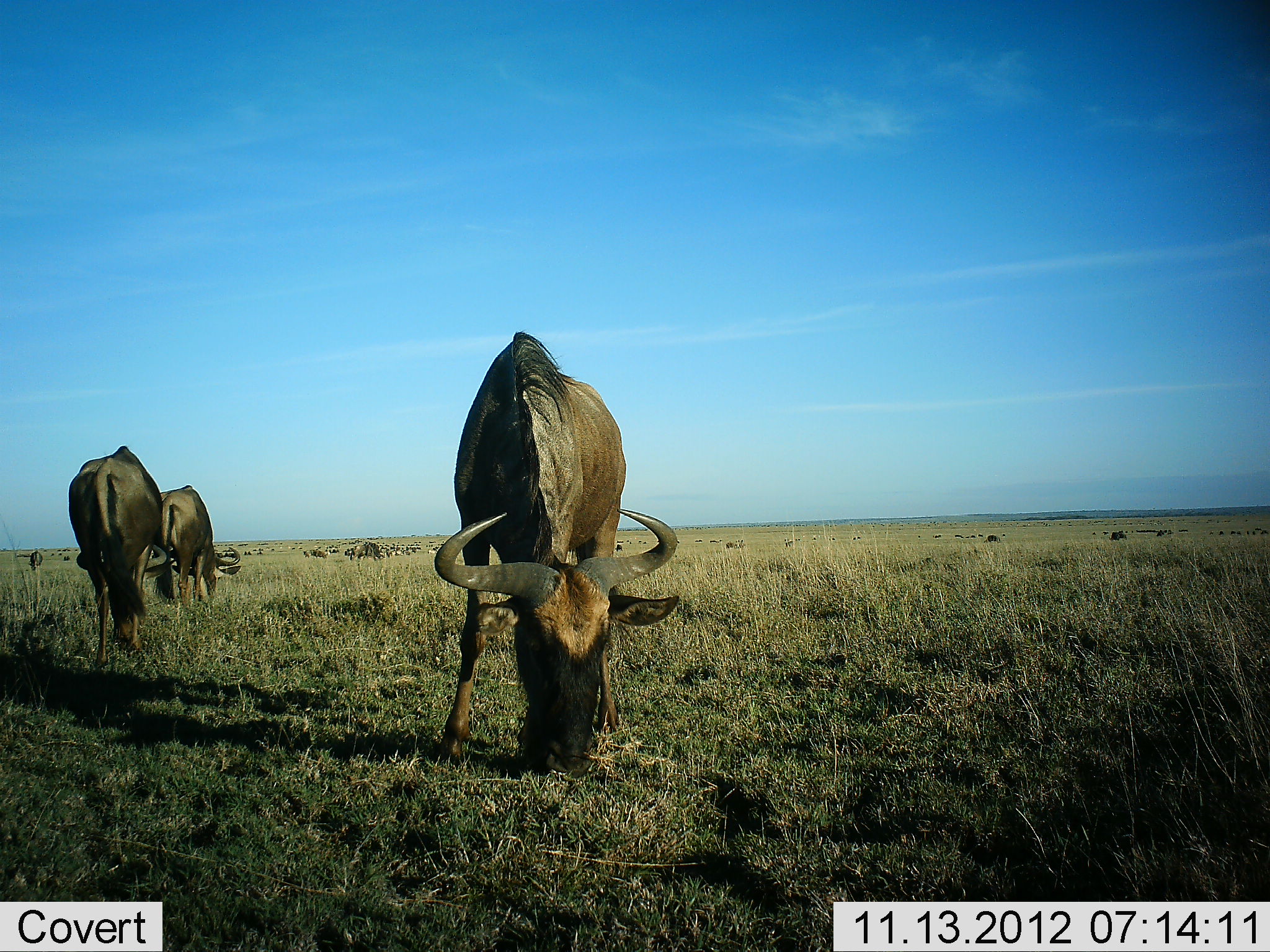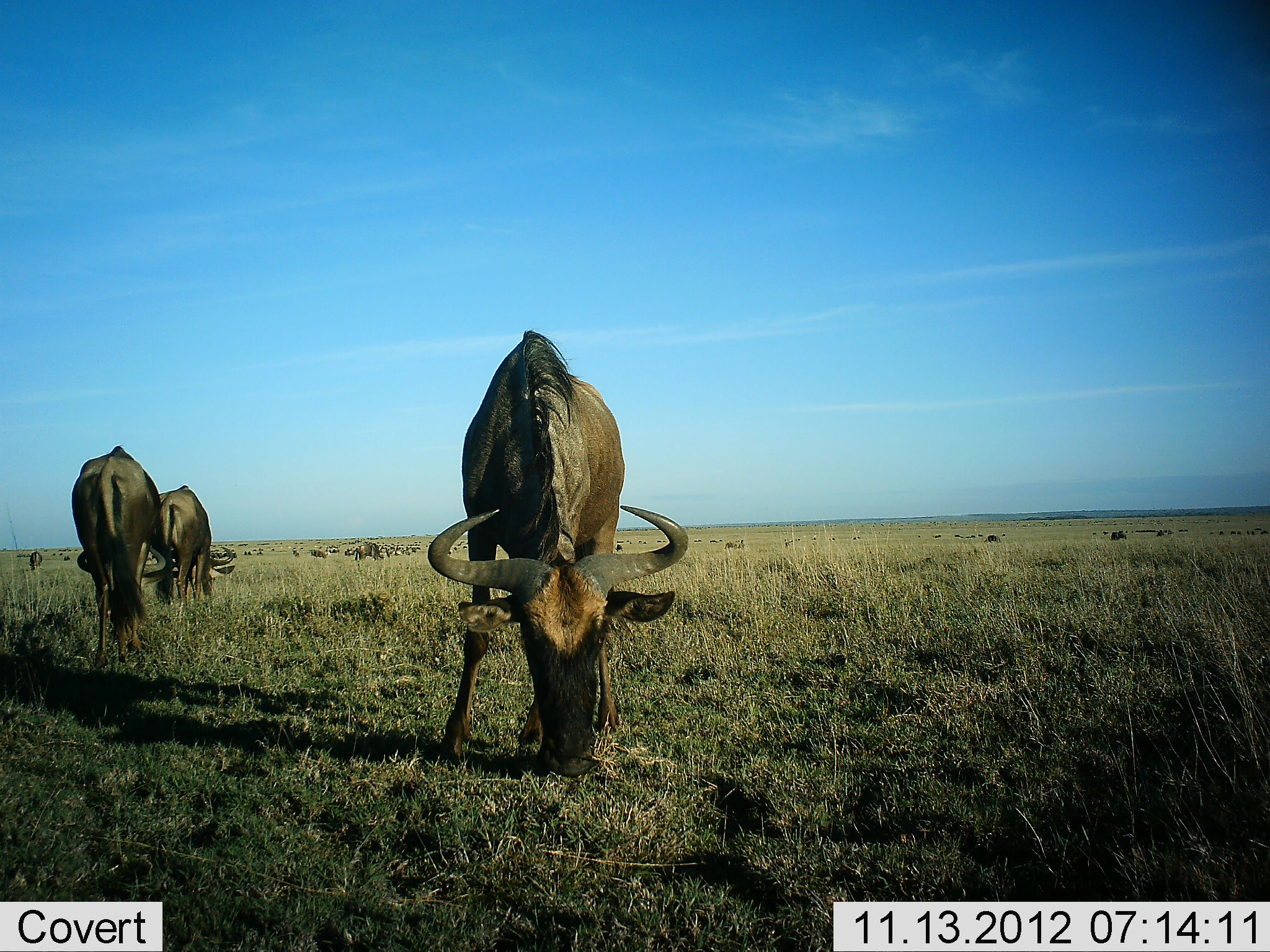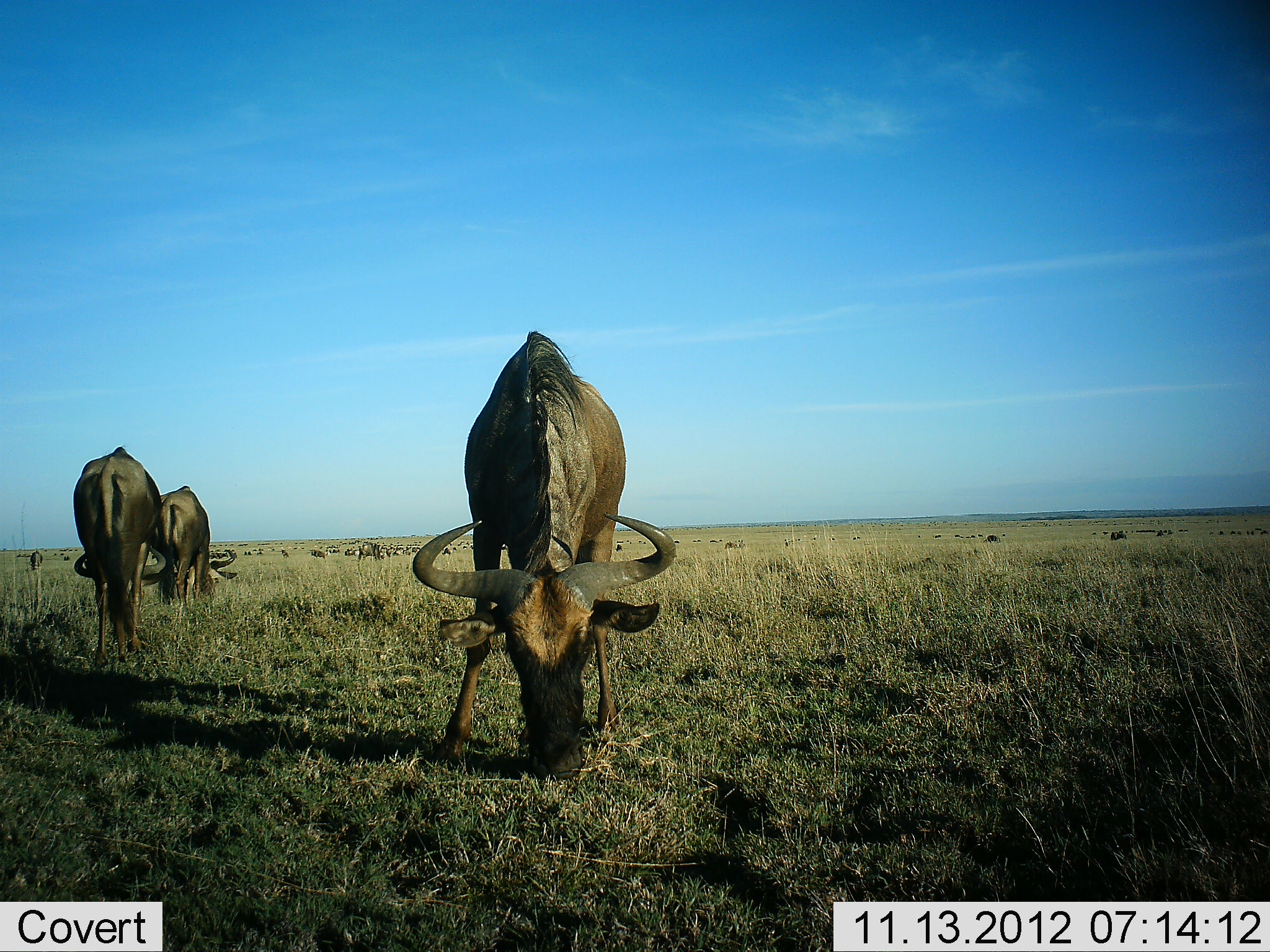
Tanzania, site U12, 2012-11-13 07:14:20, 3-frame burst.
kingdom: Animalia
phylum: Chordata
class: Mammalia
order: Artiodactyla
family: Bovidae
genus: Connochaetes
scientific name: Connochaetes taurinus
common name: blue wildebeest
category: wildebeest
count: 8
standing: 40%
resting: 0%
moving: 30%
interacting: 0%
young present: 0%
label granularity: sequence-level